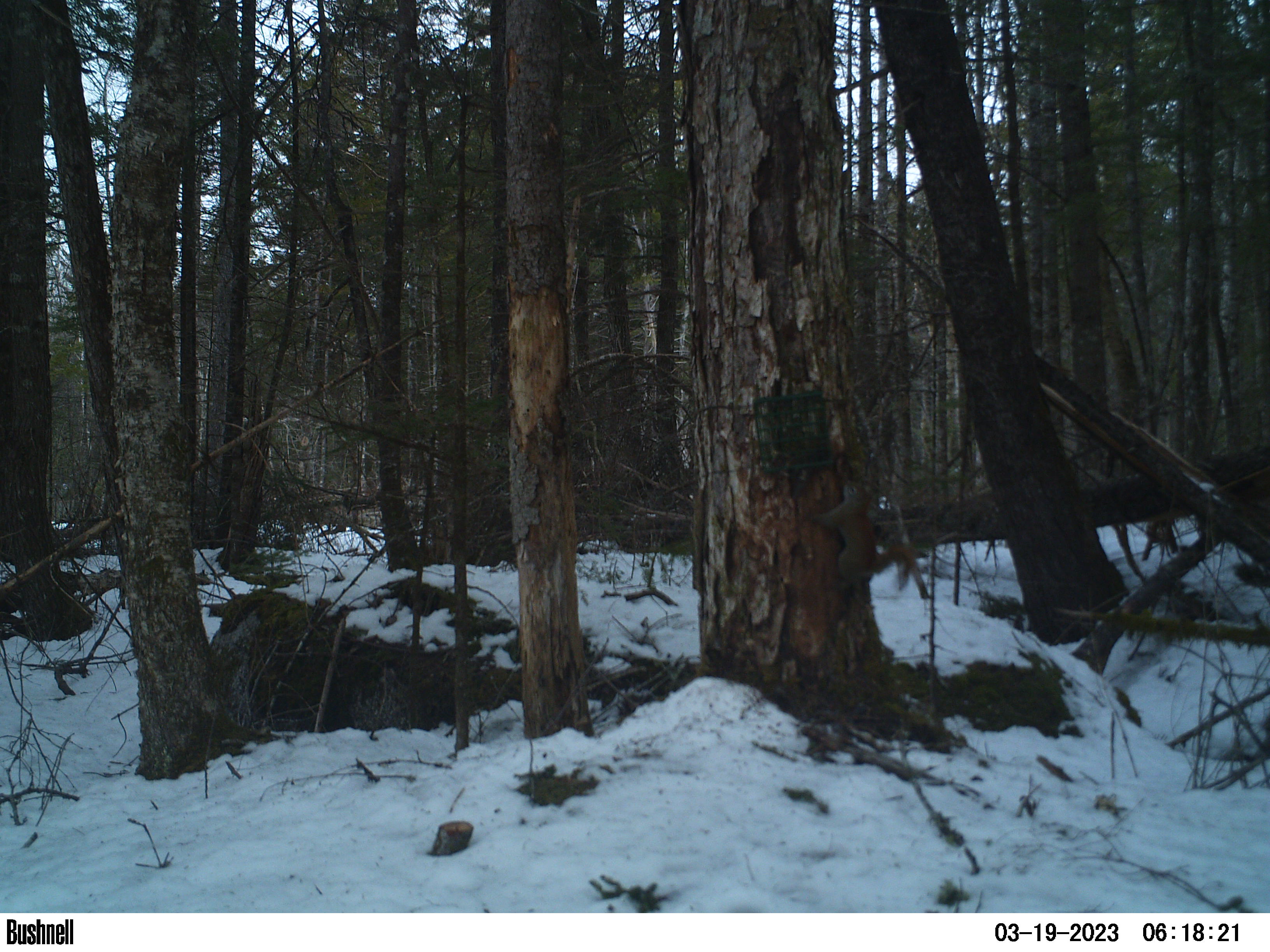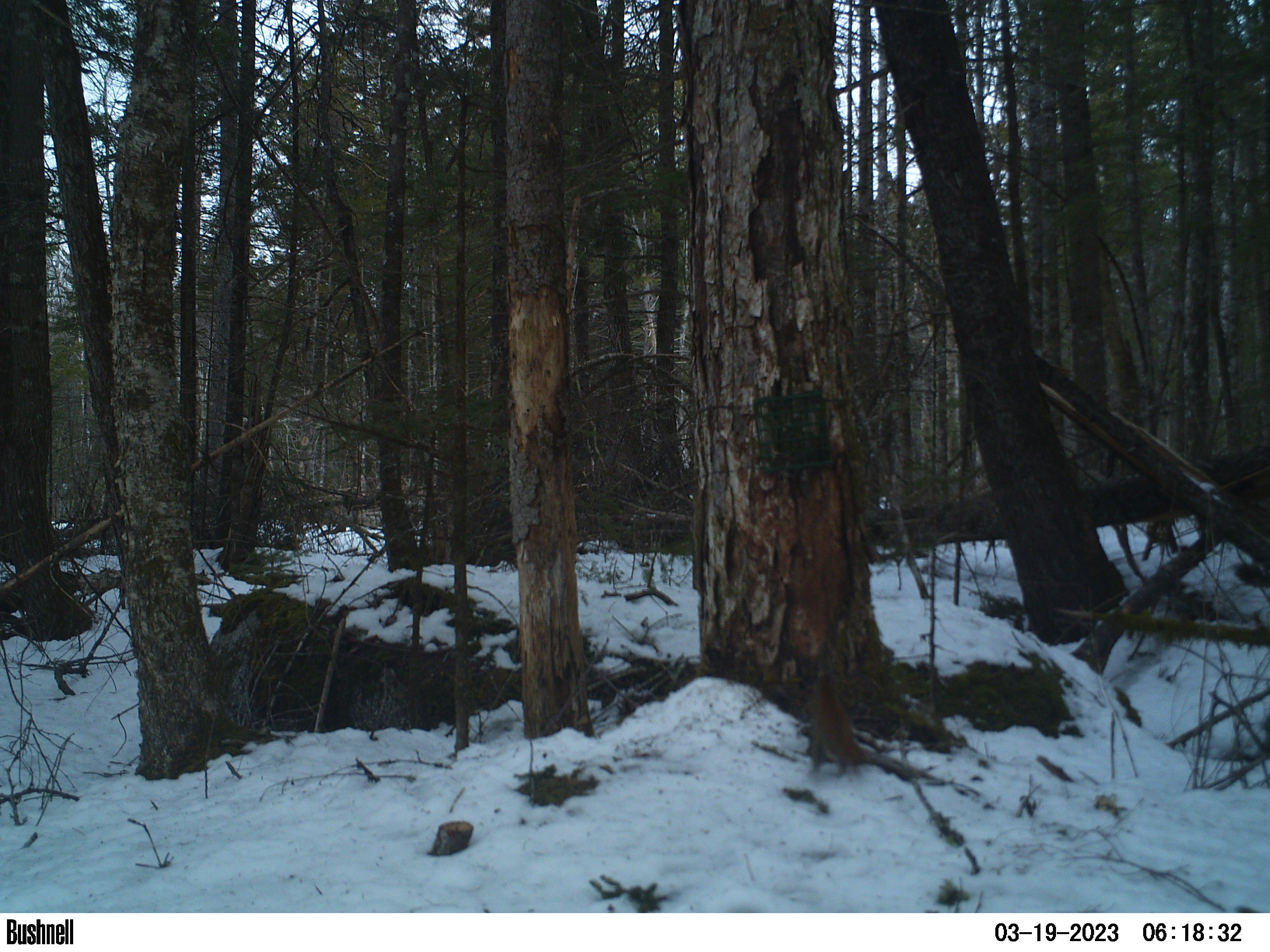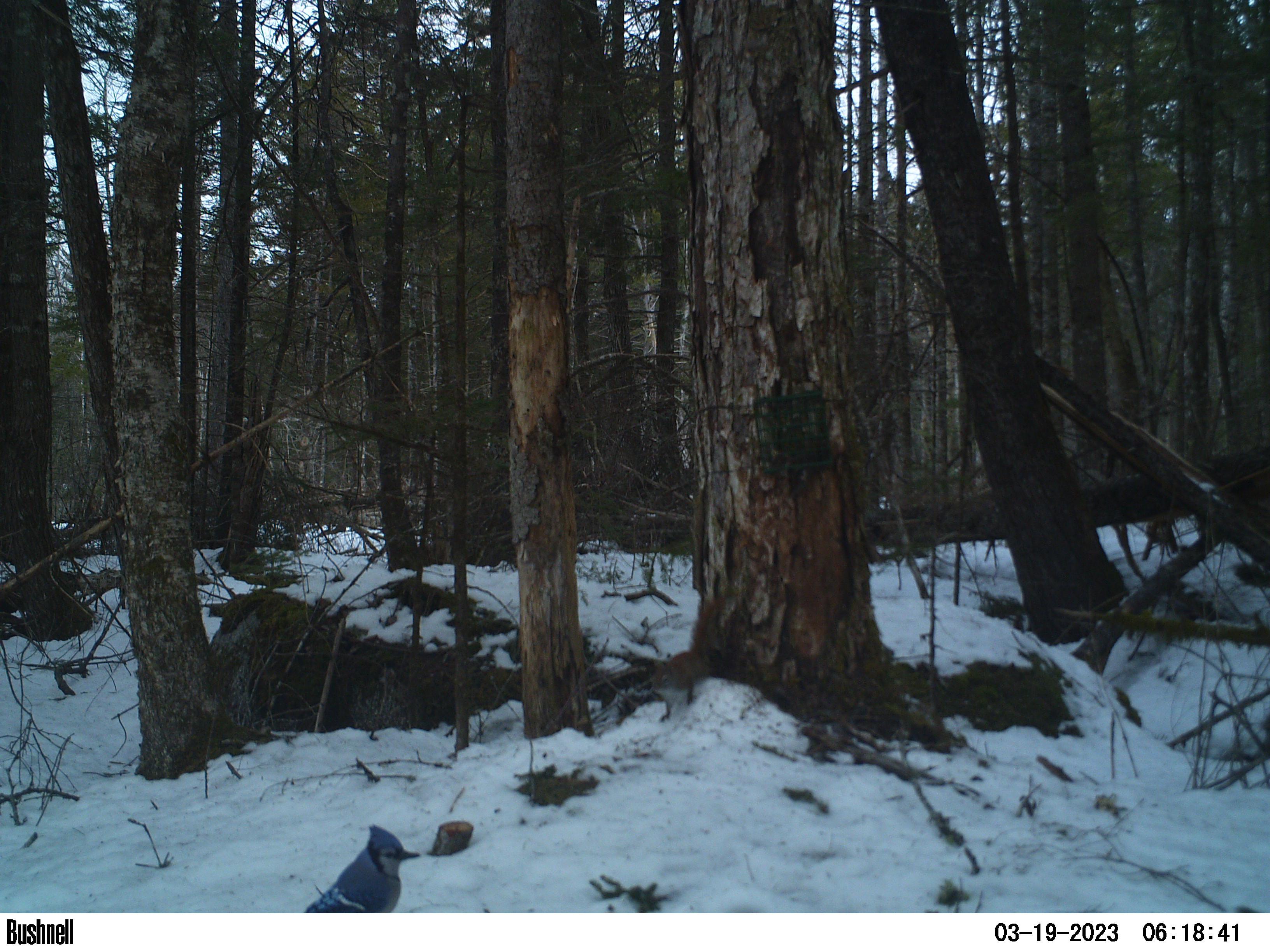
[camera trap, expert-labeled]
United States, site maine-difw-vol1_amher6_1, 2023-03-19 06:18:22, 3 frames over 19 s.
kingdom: Animalia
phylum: Chordata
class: Mammalia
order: Rodentia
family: Sciuridae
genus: Tamiasciurus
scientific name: Tamiasciurus hudsonicus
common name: red squirrel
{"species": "red squirrel (Tamiasciurus hudsonicus)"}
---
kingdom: Animalia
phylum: Chordata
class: Aves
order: Passeriformes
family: Corvidae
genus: Cyanocitta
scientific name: Cyanocitta cristata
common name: blue jay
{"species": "blue jay (Cyanocitta cristata)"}